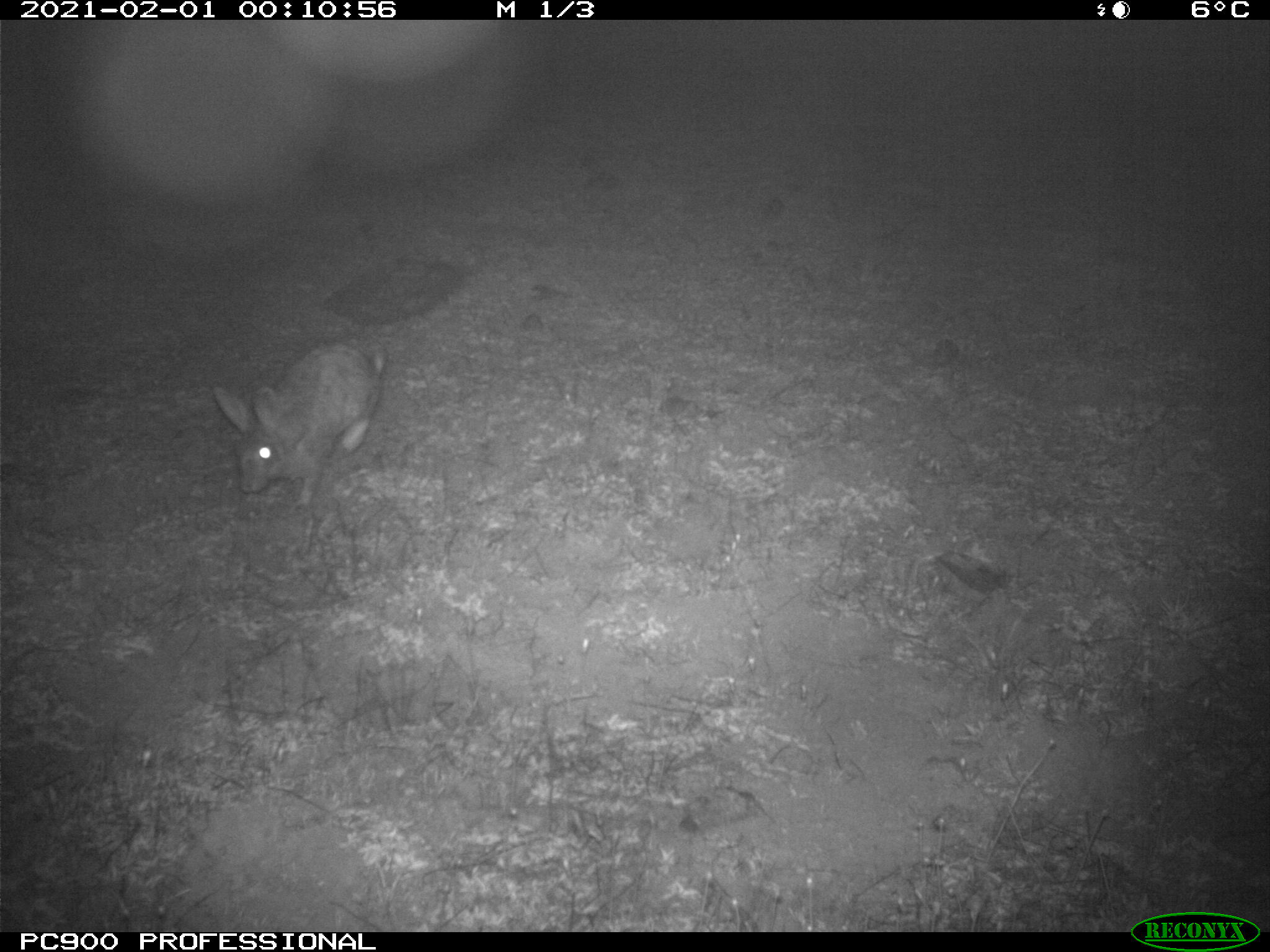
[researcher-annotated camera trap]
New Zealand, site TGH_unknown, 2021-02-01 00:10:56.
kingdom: Animalia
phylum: Chordata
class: Mammalia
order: Lagomorpha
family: Leporidae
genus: Oryctolagus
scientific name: Oryctolagus cuniculus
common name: european rabbit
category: rabbit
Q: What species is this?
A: Rabbit (european rabbit) (Oryctolagus cuniculus).